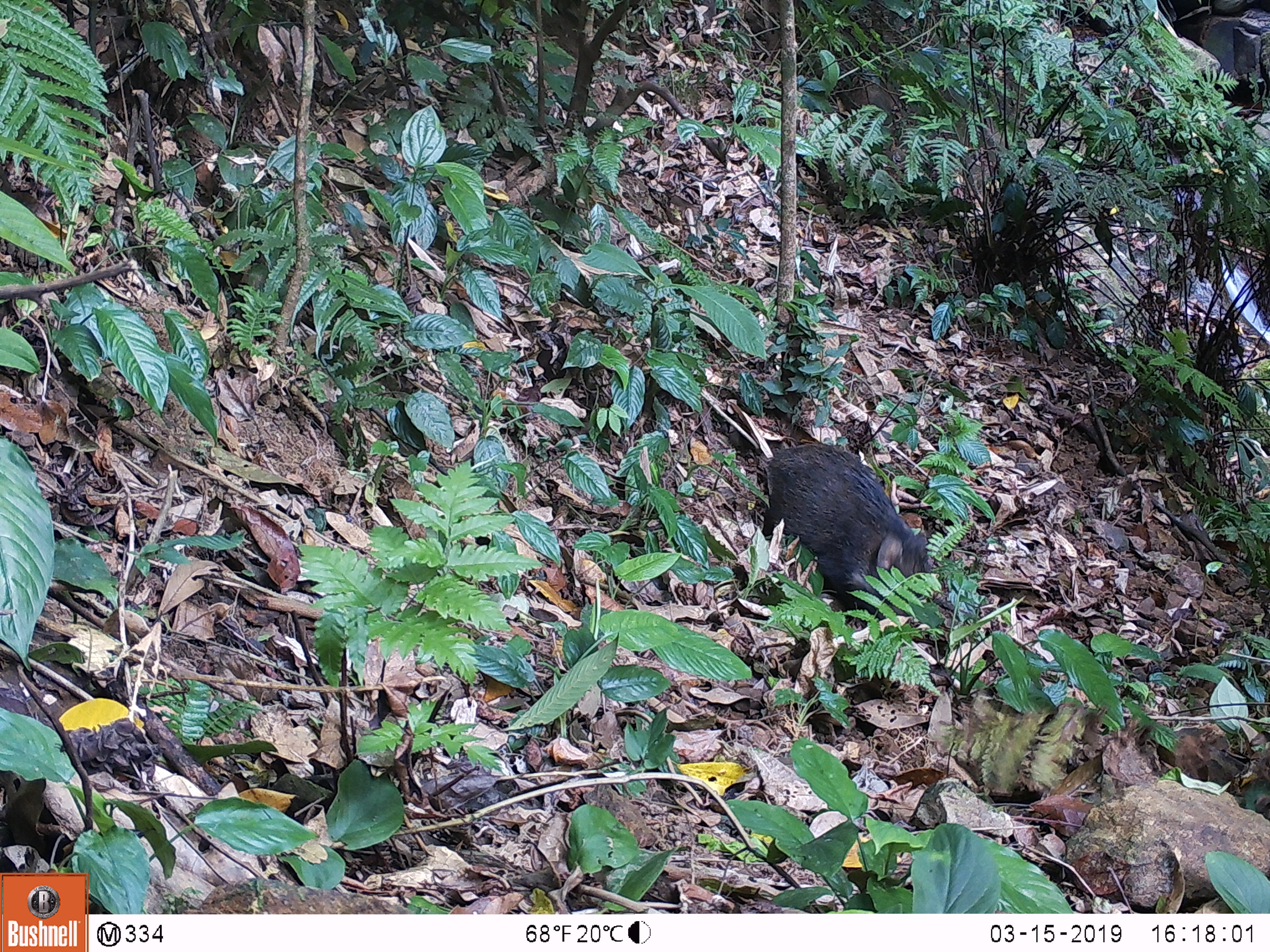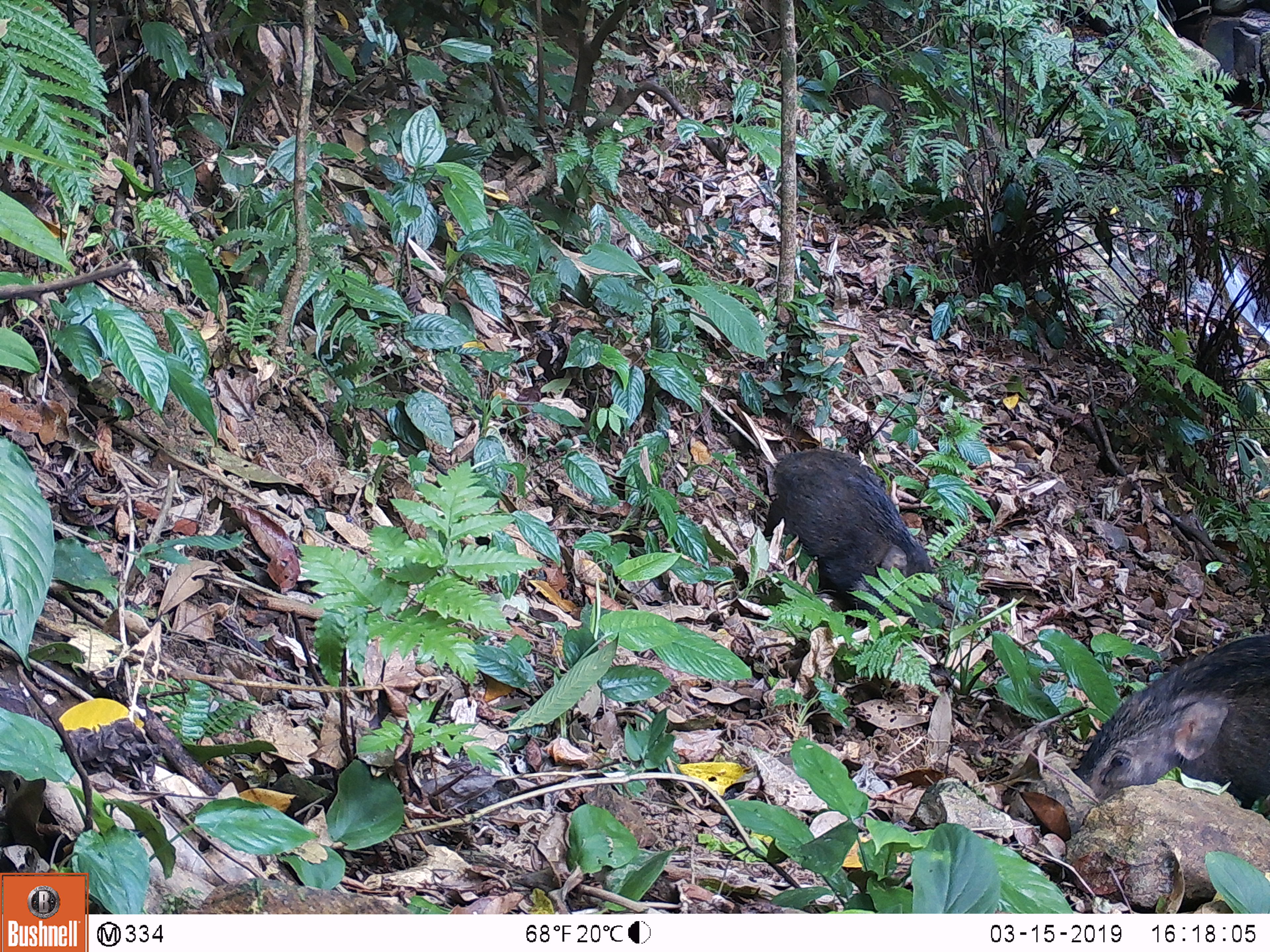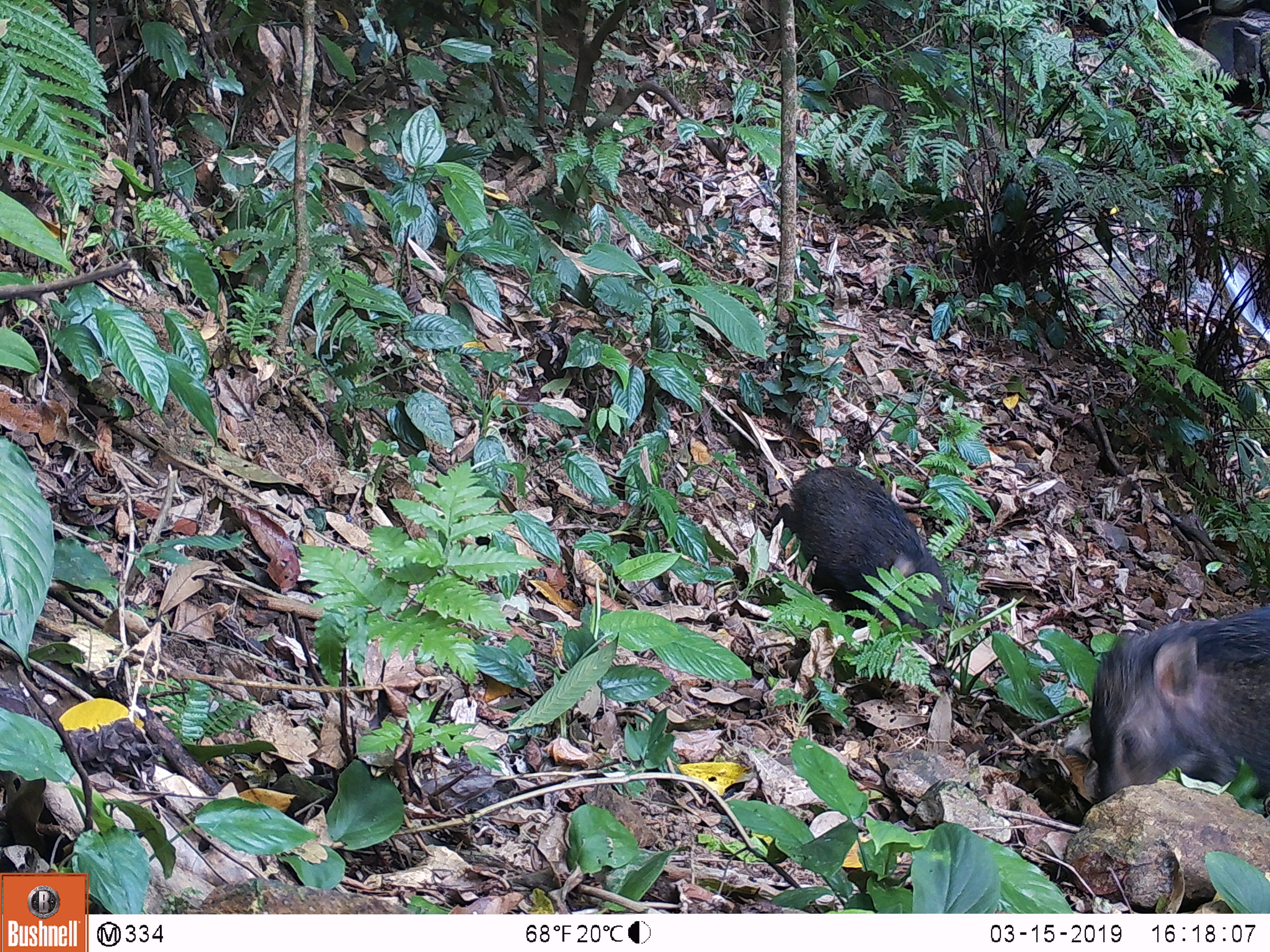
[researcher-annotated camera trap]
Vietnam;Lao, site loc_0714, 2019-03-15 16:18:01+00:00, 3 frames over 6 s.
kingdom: Animalia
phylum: Chordata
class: Mammalia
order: Artiodactyla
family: Suidae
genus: Sus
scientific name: Sus scrofa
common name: eurasian wild pig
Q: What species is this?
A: Eurasian wild pig (Sus scrofa).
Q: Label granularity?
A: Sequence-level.